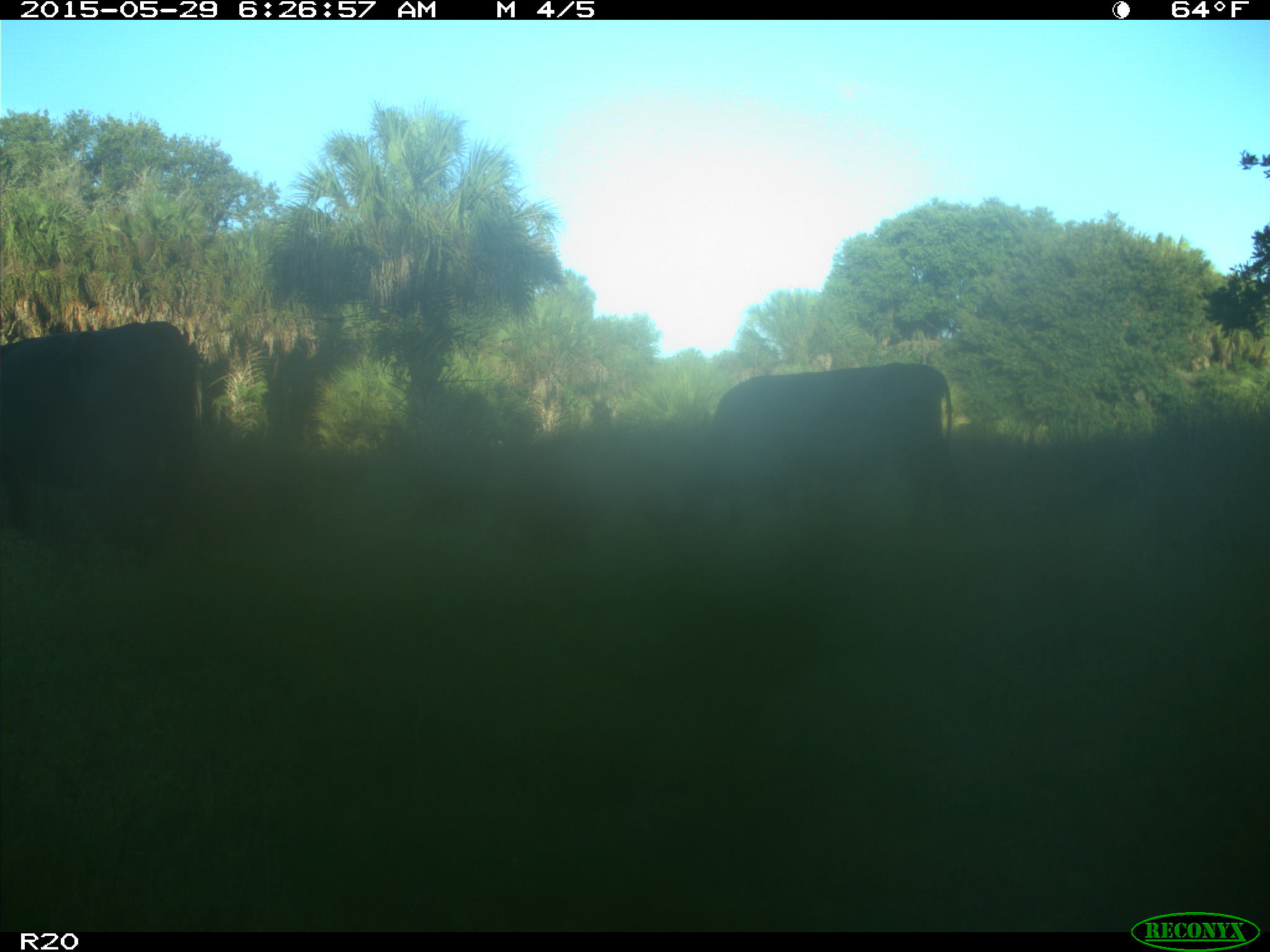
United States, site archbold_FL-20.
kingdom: Animalia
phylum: Chordata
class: Mammalia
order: Artiodactyla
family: Bovidae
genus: Bos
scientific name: Bos taurus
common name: domestic cow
Bos taurus (domestic cow).